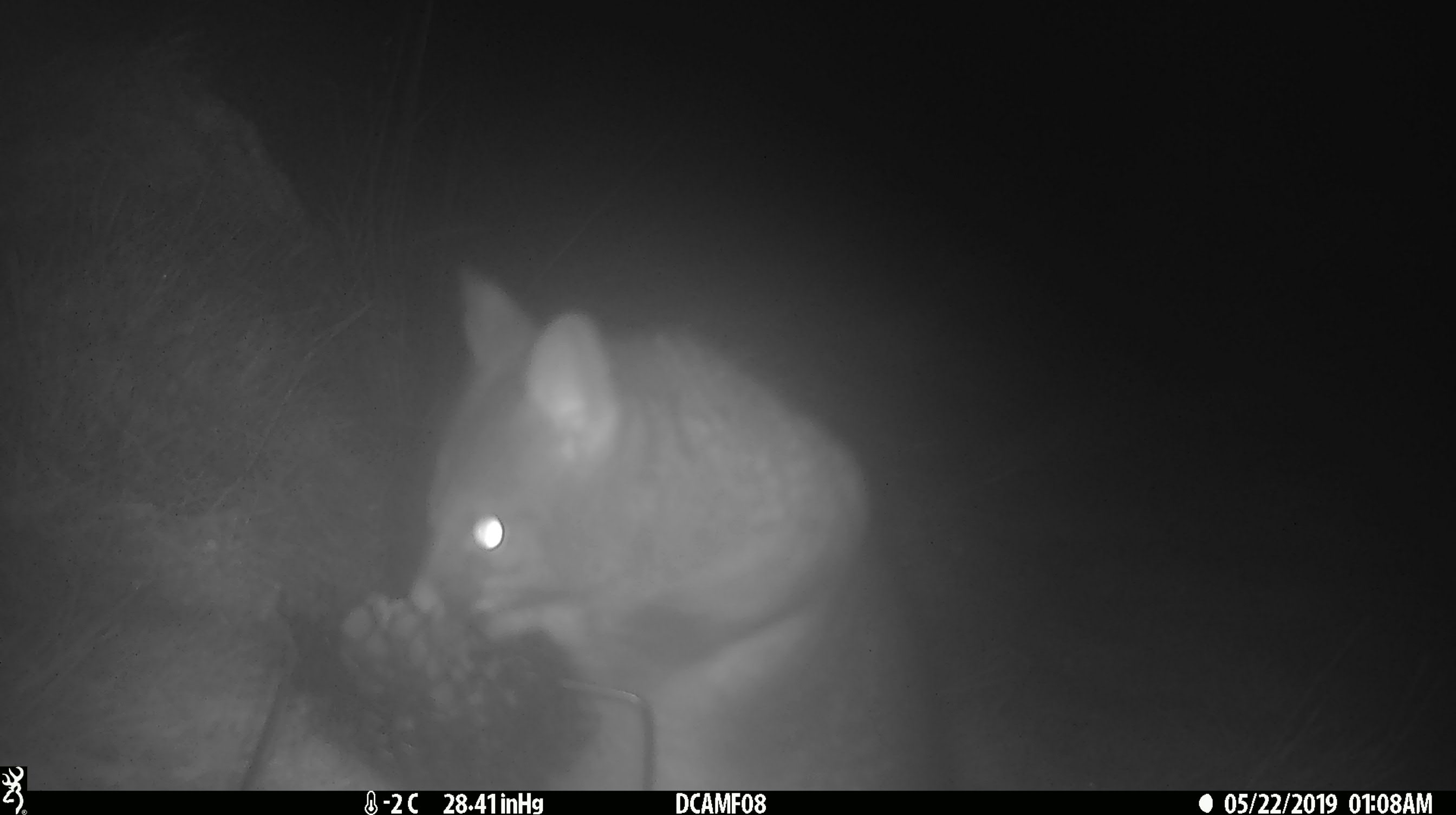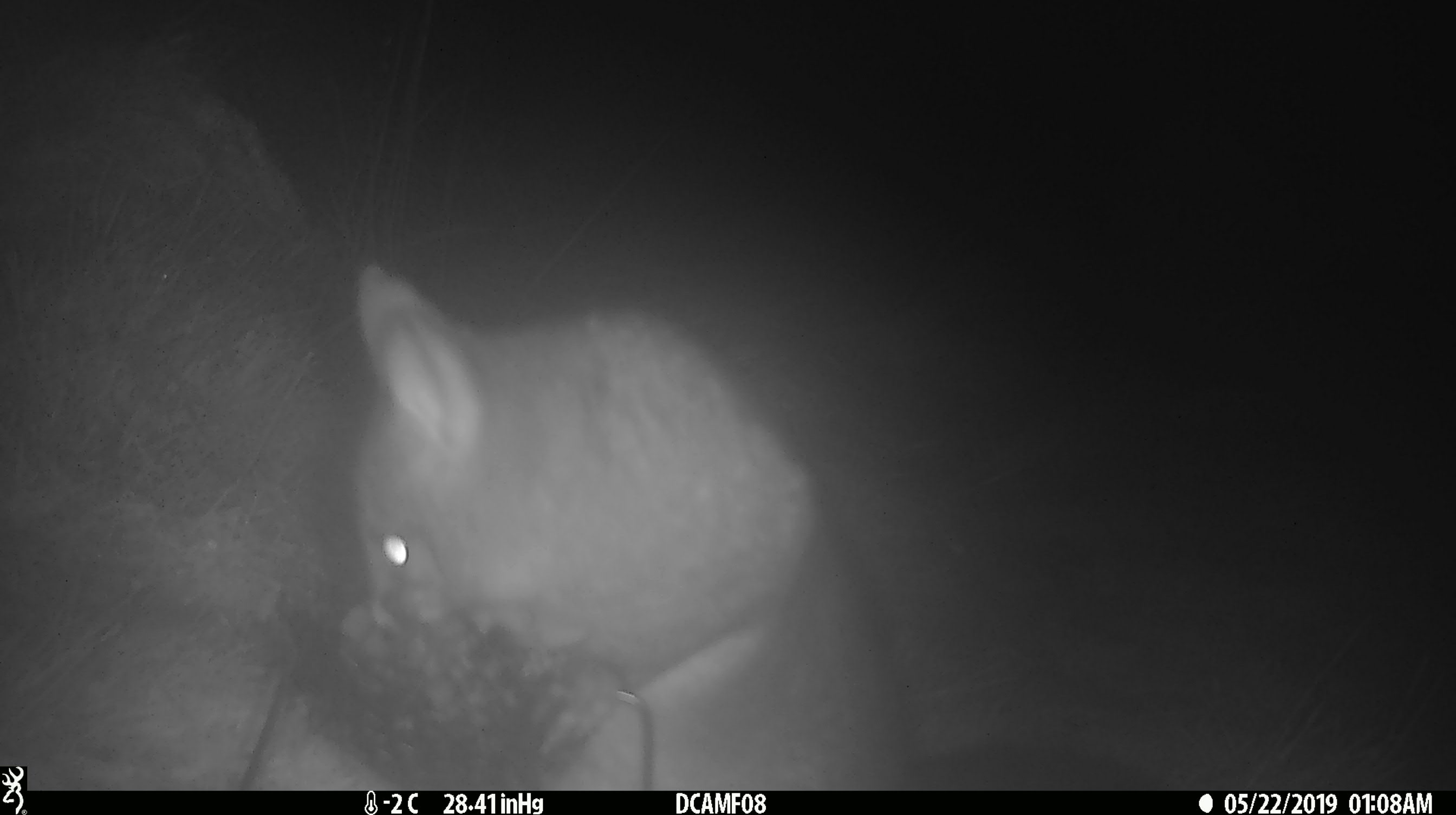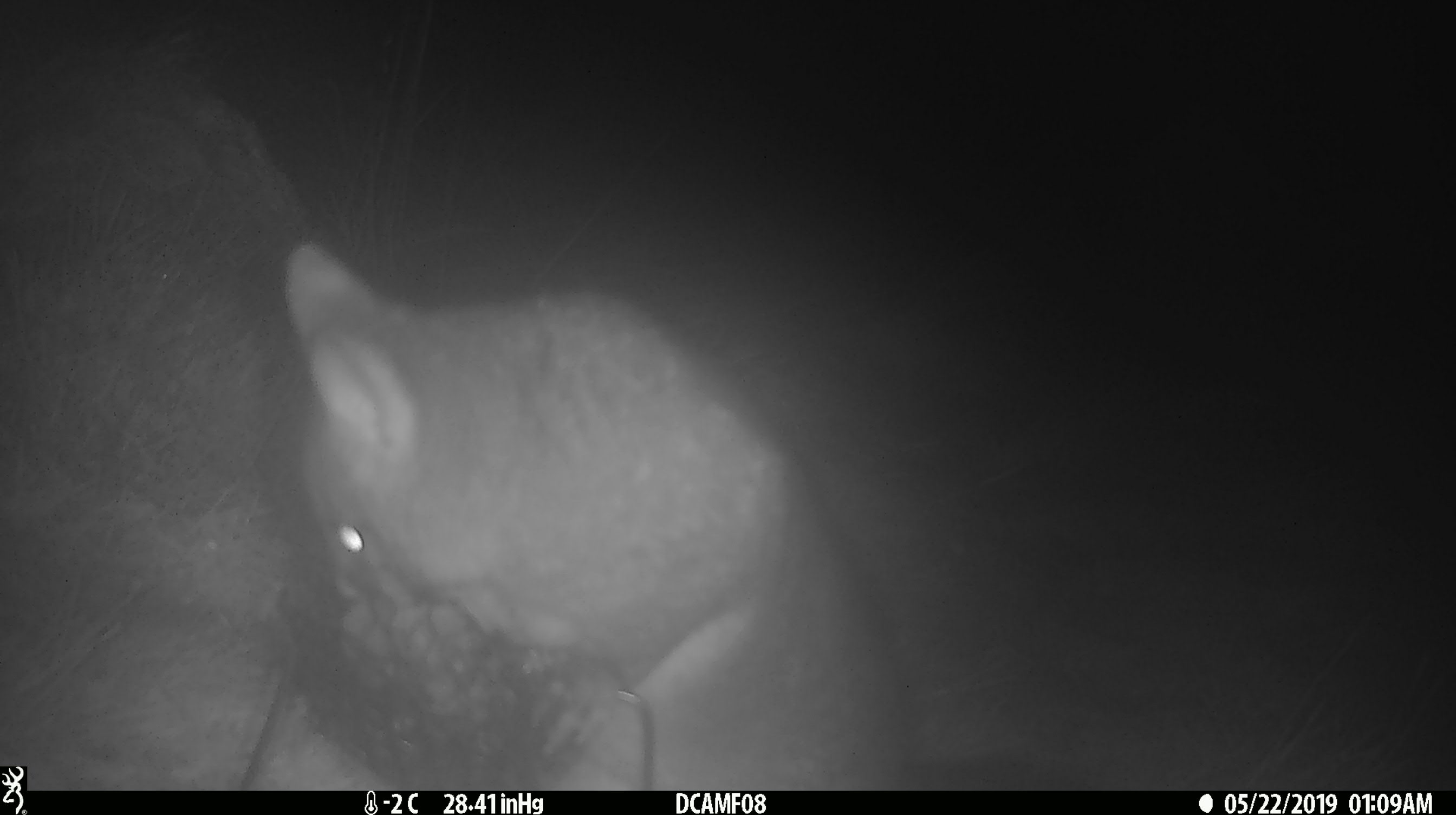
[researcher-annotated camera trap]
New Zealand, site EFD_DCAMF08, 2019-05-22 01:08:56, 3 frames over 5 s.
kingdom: Animalia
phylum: Chordata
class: Mammalia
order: Diprotodontia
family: Phalangeridae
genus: Trichosurus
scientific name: Trichosurus vulpecula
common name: common brushtail possum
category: possum